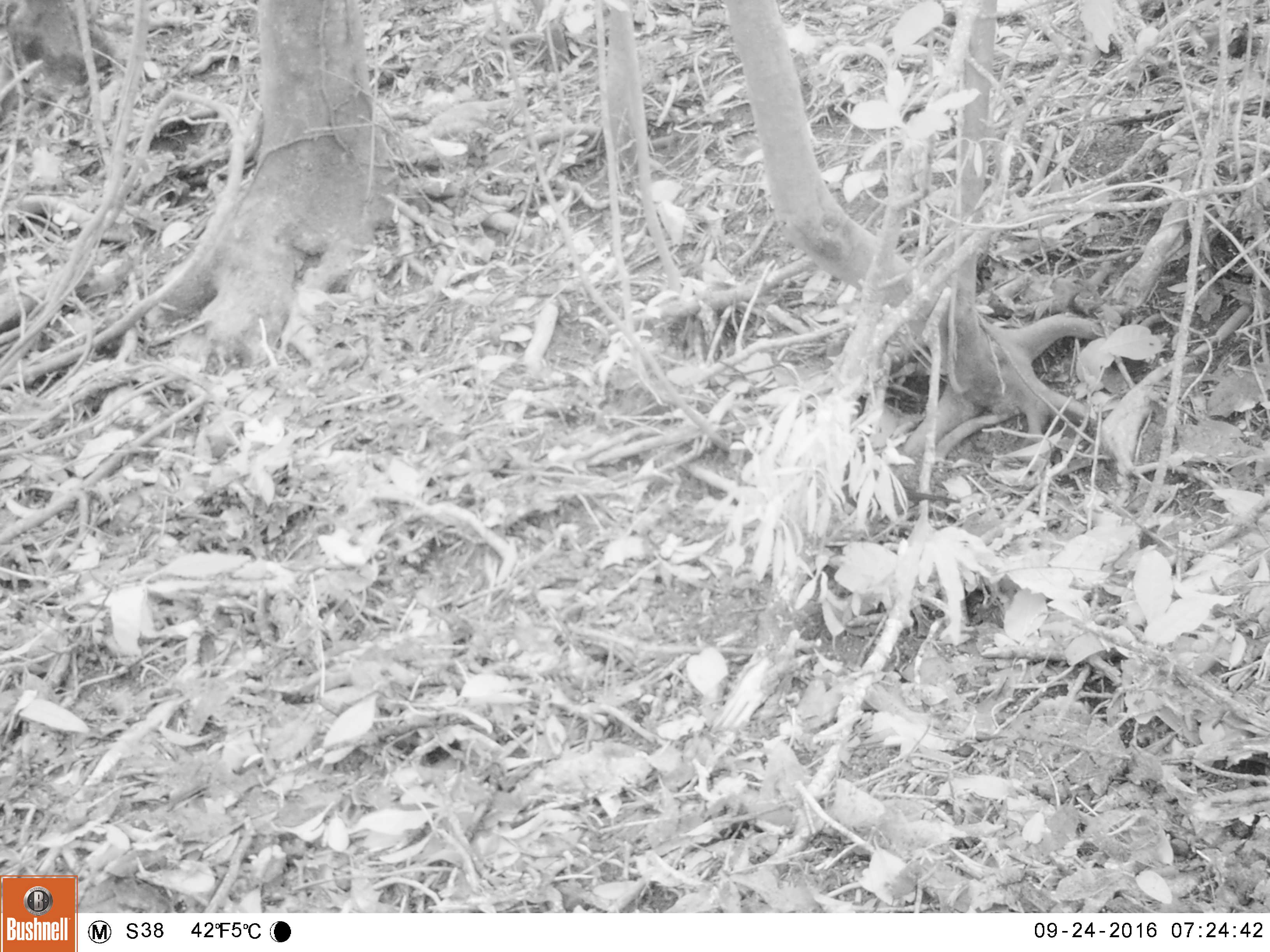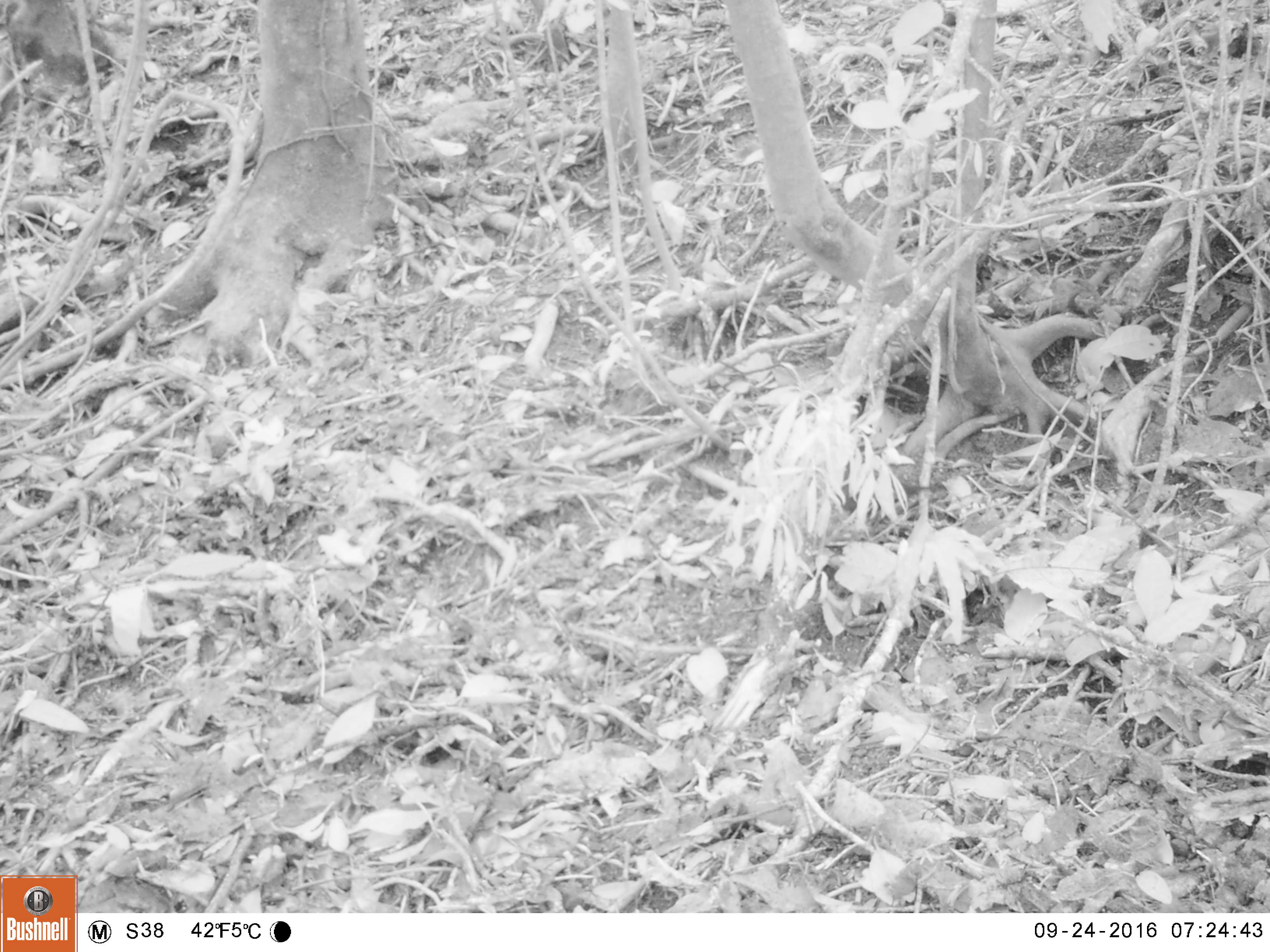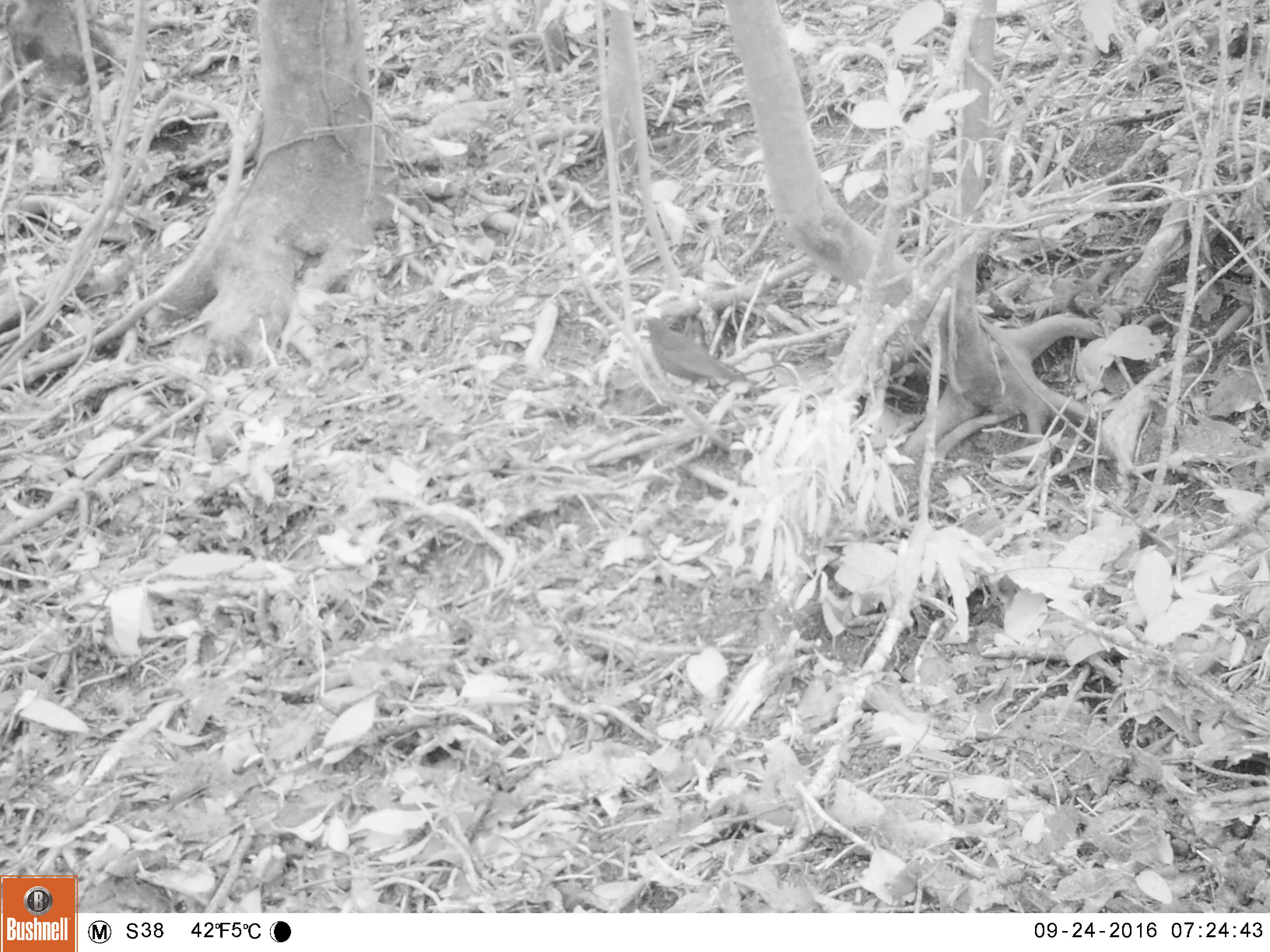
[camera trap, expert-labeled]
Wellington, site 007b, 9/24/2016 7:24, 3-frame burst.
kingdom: Animalia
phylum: Chordata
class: Aves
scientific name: Aves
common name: bird